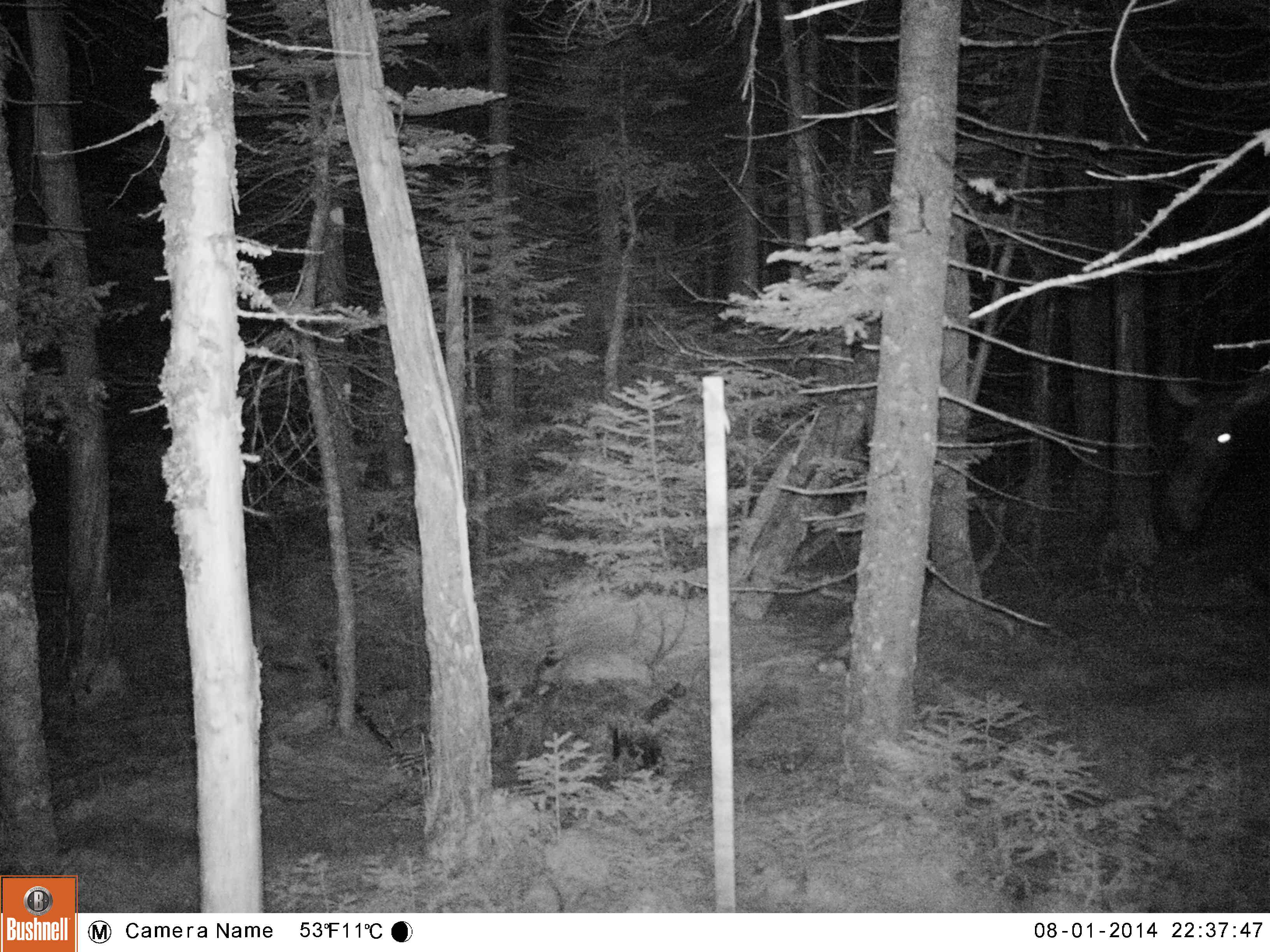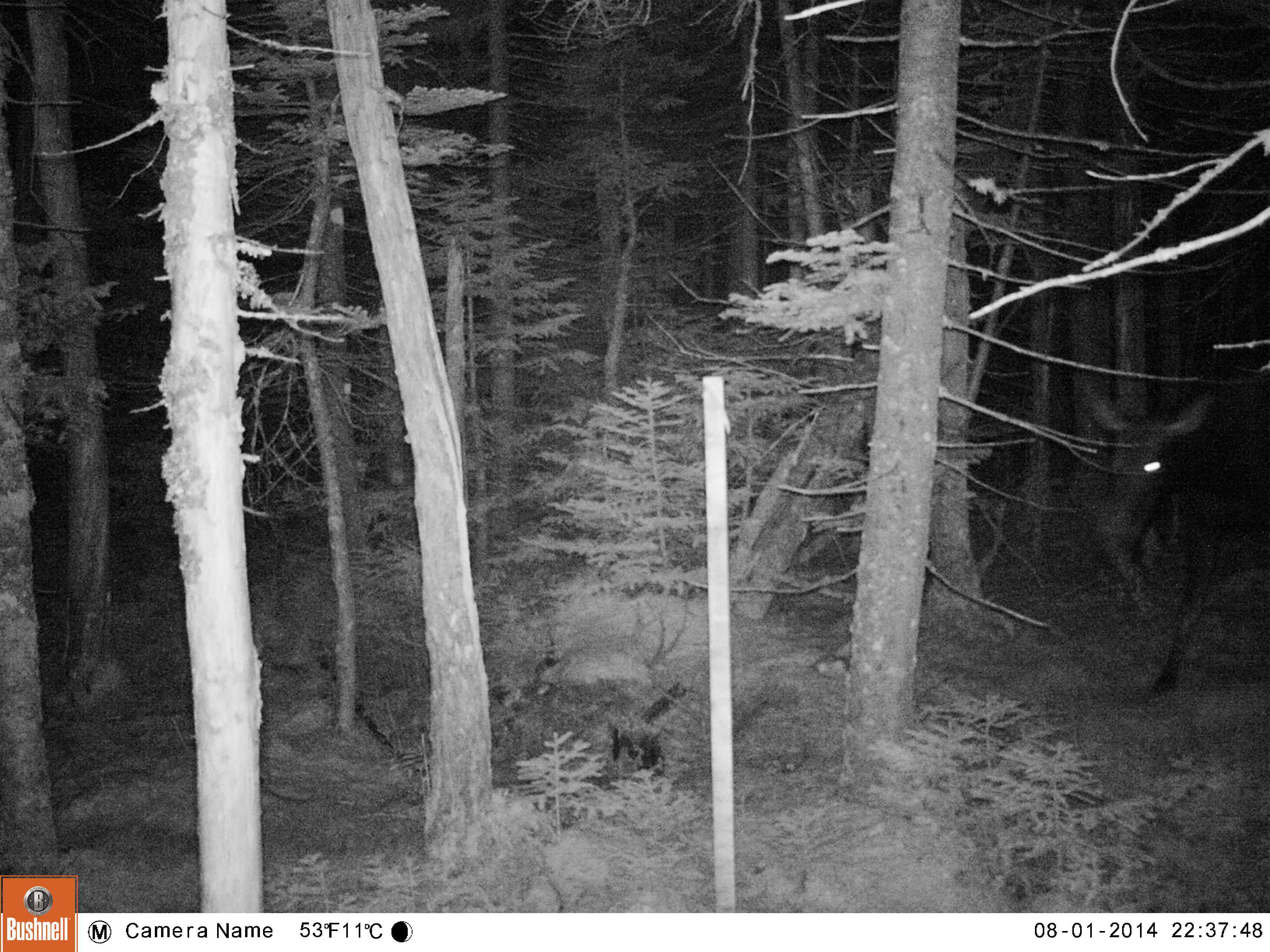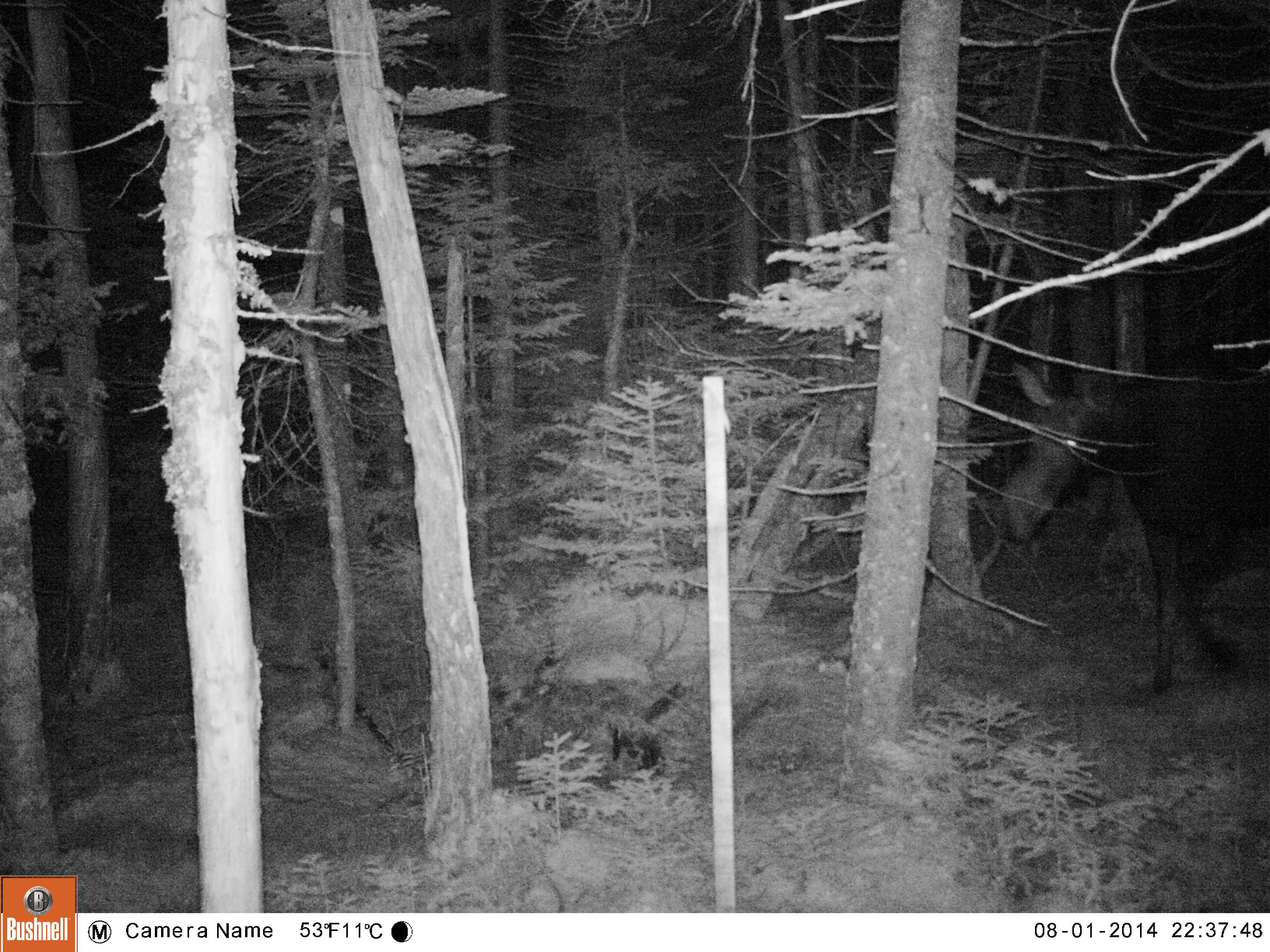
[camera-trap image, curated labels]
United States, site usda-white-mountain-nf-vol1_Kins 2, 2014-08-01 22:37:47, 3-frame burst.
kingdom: Animalia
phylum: Chordata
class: Mammalia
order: Artiodactyla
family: Cervidae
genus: Alces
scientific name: Alces alces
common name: moose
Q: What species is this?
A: Moose (Alces alces).